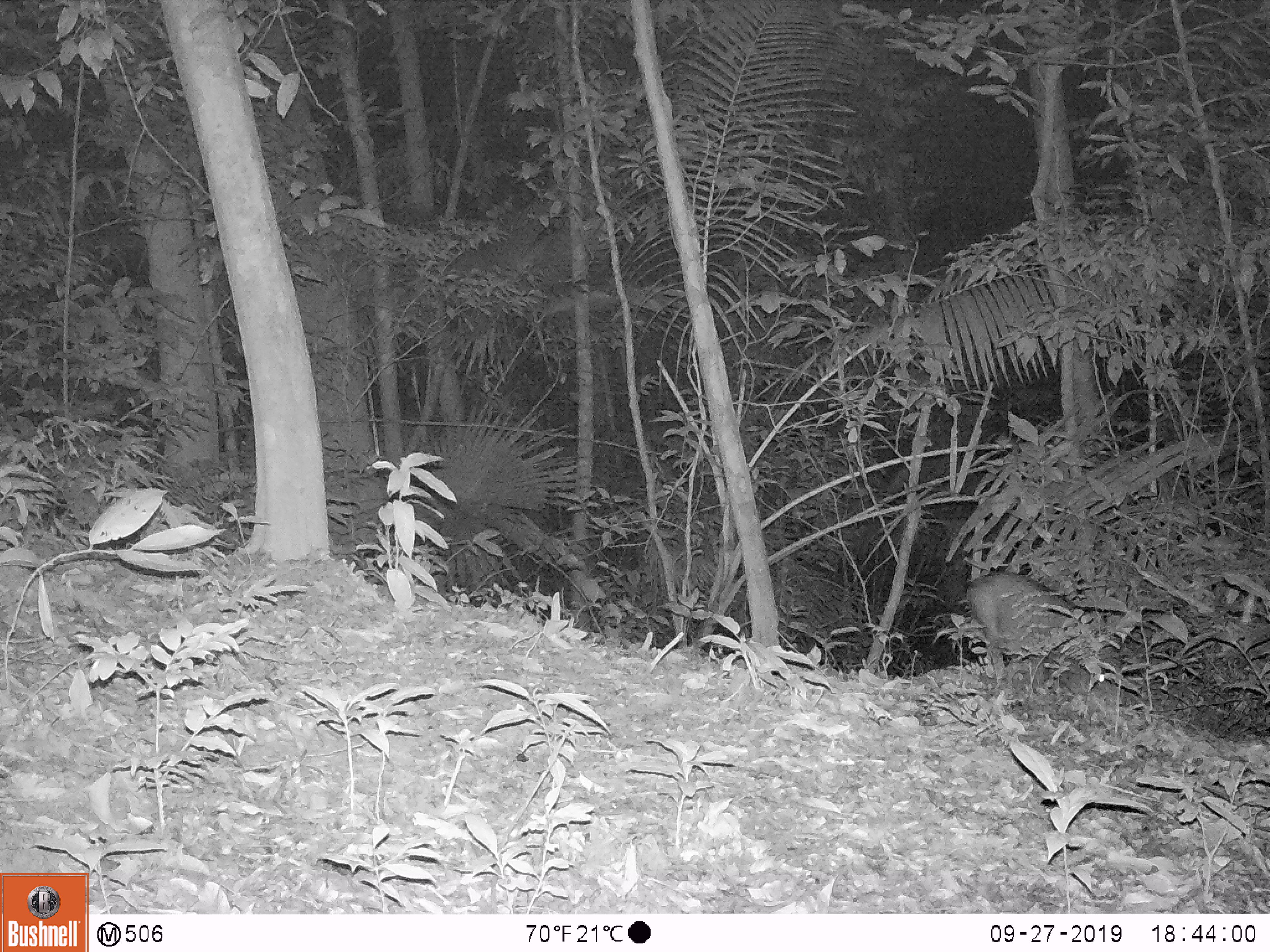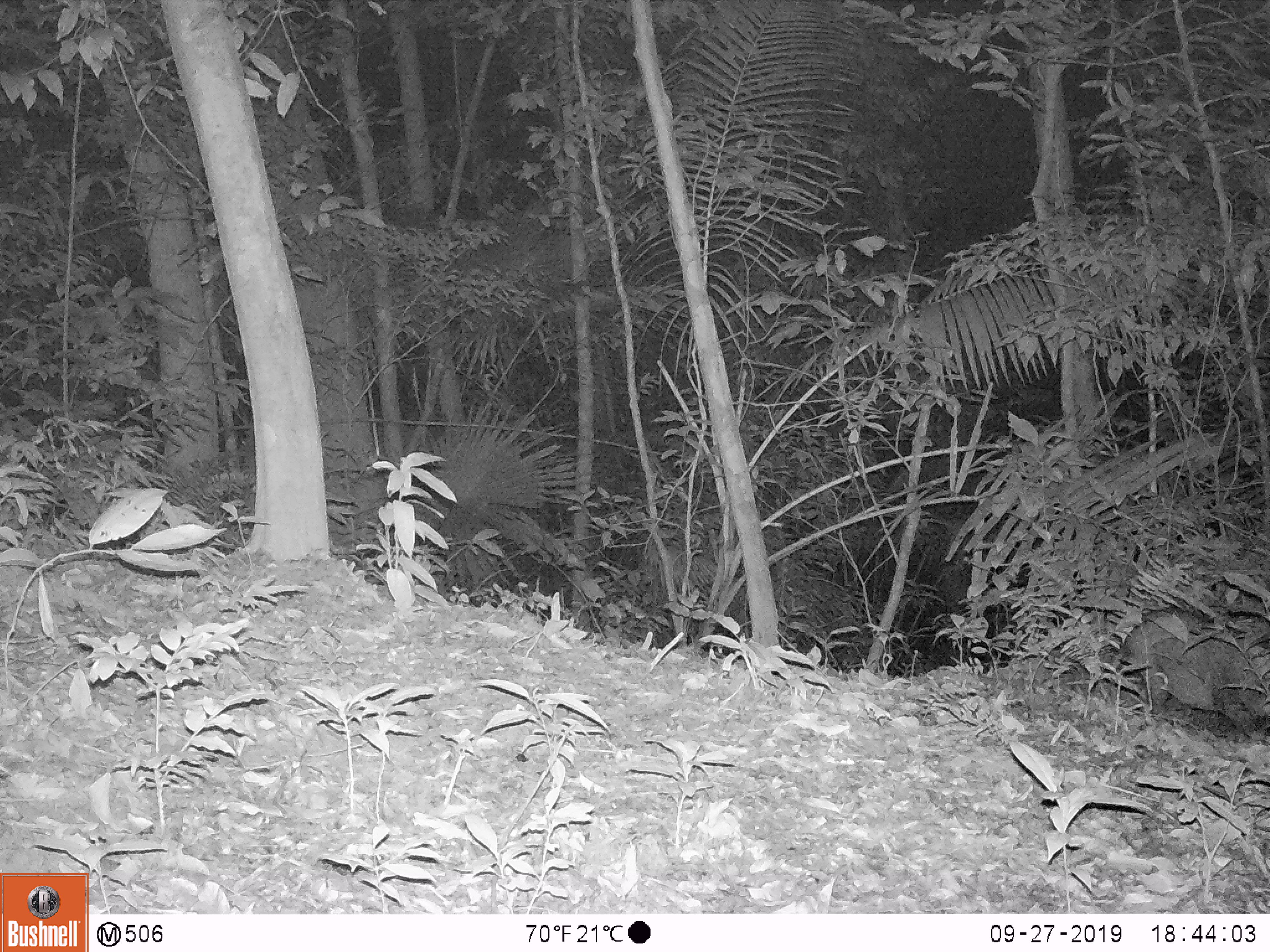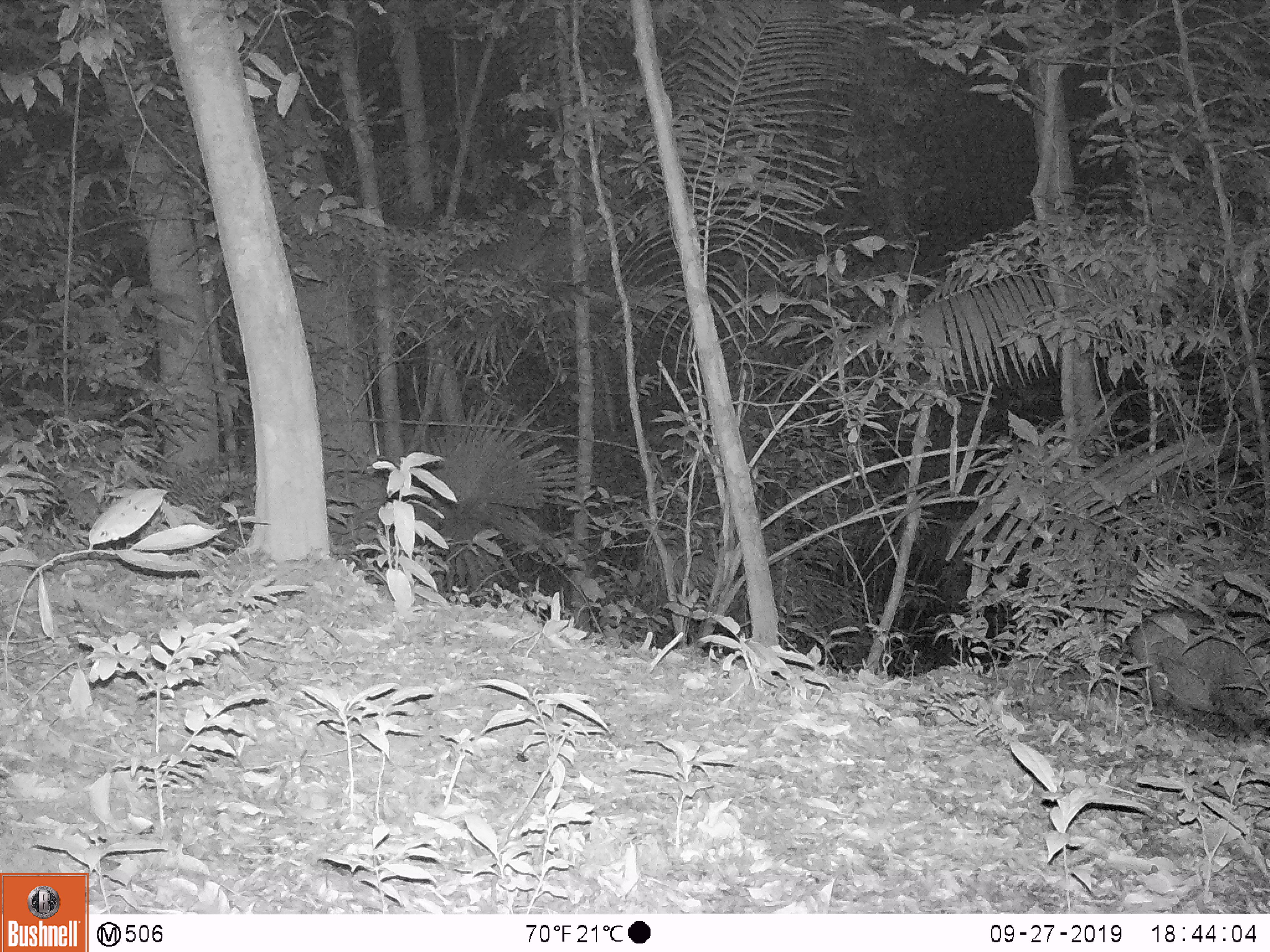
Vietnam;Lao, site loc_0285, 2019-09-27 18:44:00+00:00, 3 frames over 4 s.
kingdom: Animalia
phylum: Chordata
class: Mammalia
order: Artiodactyla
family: Suidae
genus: Sus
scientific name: Sus scrofa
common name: eurasian wild pig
Eurasian wild pig (Sus scrofa). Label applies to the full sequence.